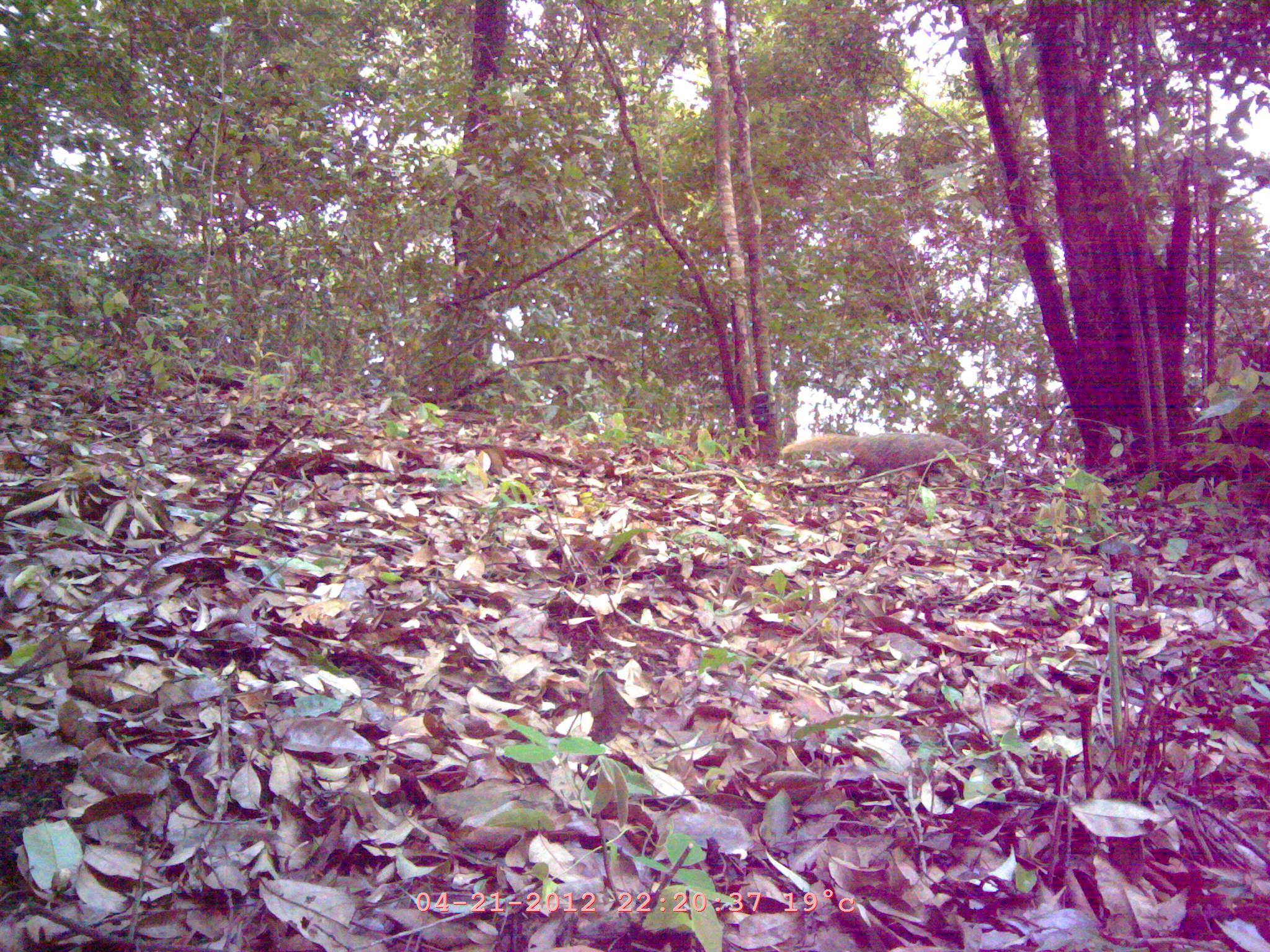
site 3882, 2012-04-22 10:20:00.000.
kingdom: Animalia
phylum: Chordata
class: Mammalia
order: Carnivora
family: Herpestidae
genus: Urva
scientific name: Urva urva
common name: crab-eating mongoose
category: herpestes urva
Herpestes urva (crab-eating mongoose) (Urva urva), count 1.